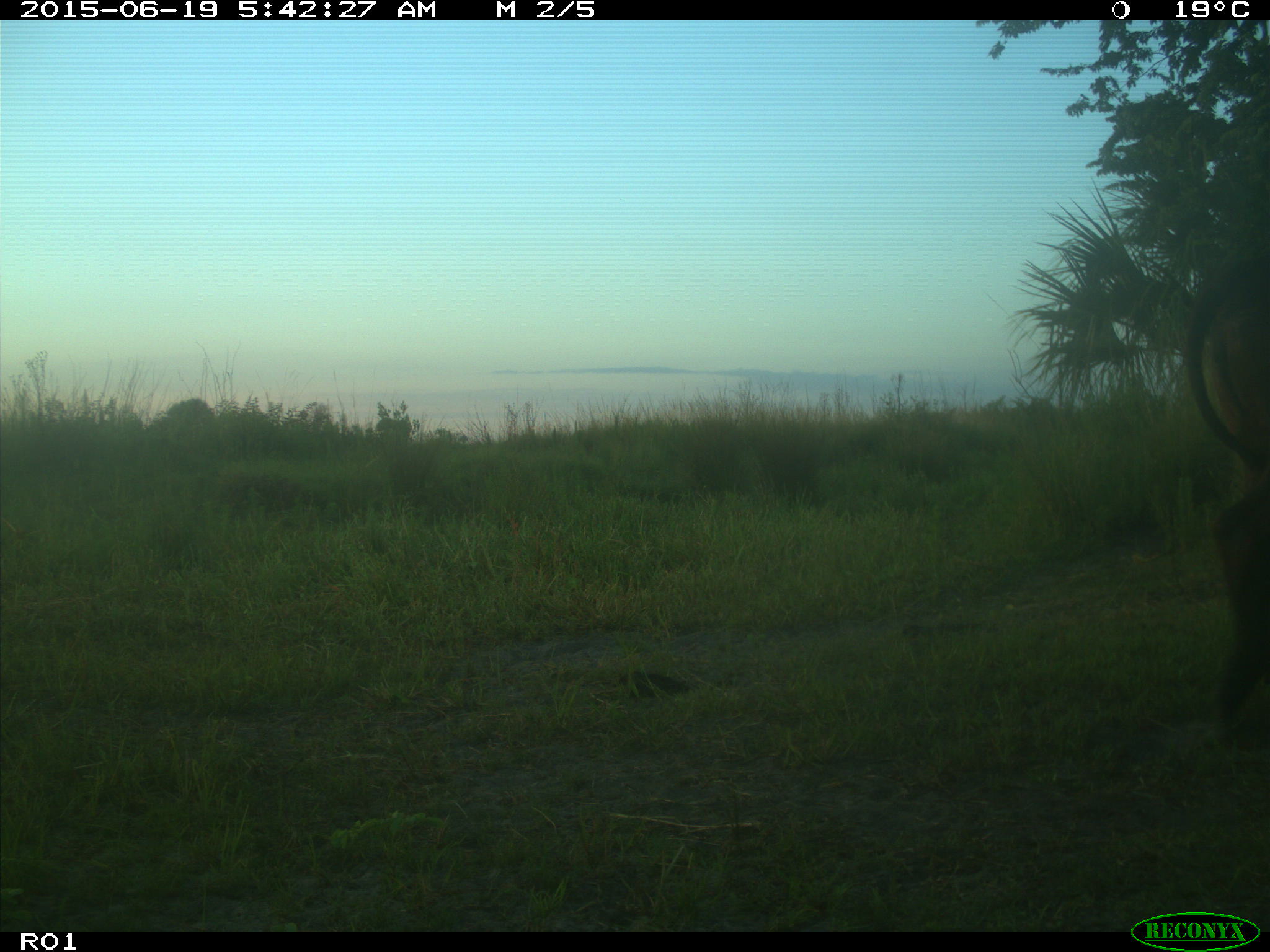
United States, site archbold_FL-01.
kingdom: Animalia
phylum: Chordata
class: Mammalia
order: Artiodactyla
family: Bovidae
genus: Bos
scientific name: Bos taurus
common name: domestic cow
Bos taurus (domestic cow).